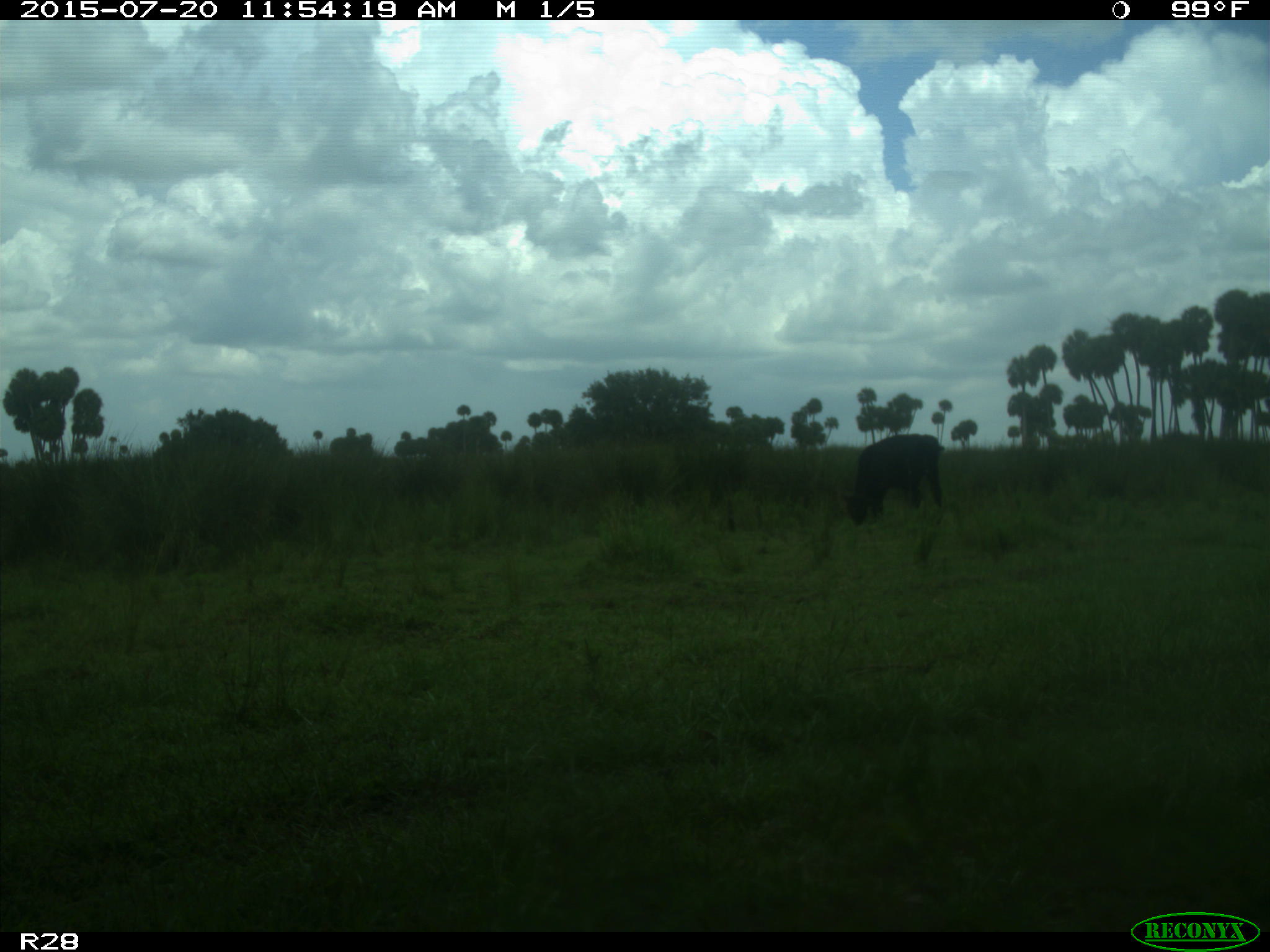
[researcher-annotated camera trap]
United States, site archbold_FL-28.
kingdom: Animalia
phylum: Chordata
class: Mammalia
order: Artiodactyla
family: Bovidae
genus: Bos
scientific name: Bos taurus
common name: domestic cow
Bos taurus (domestic cow).